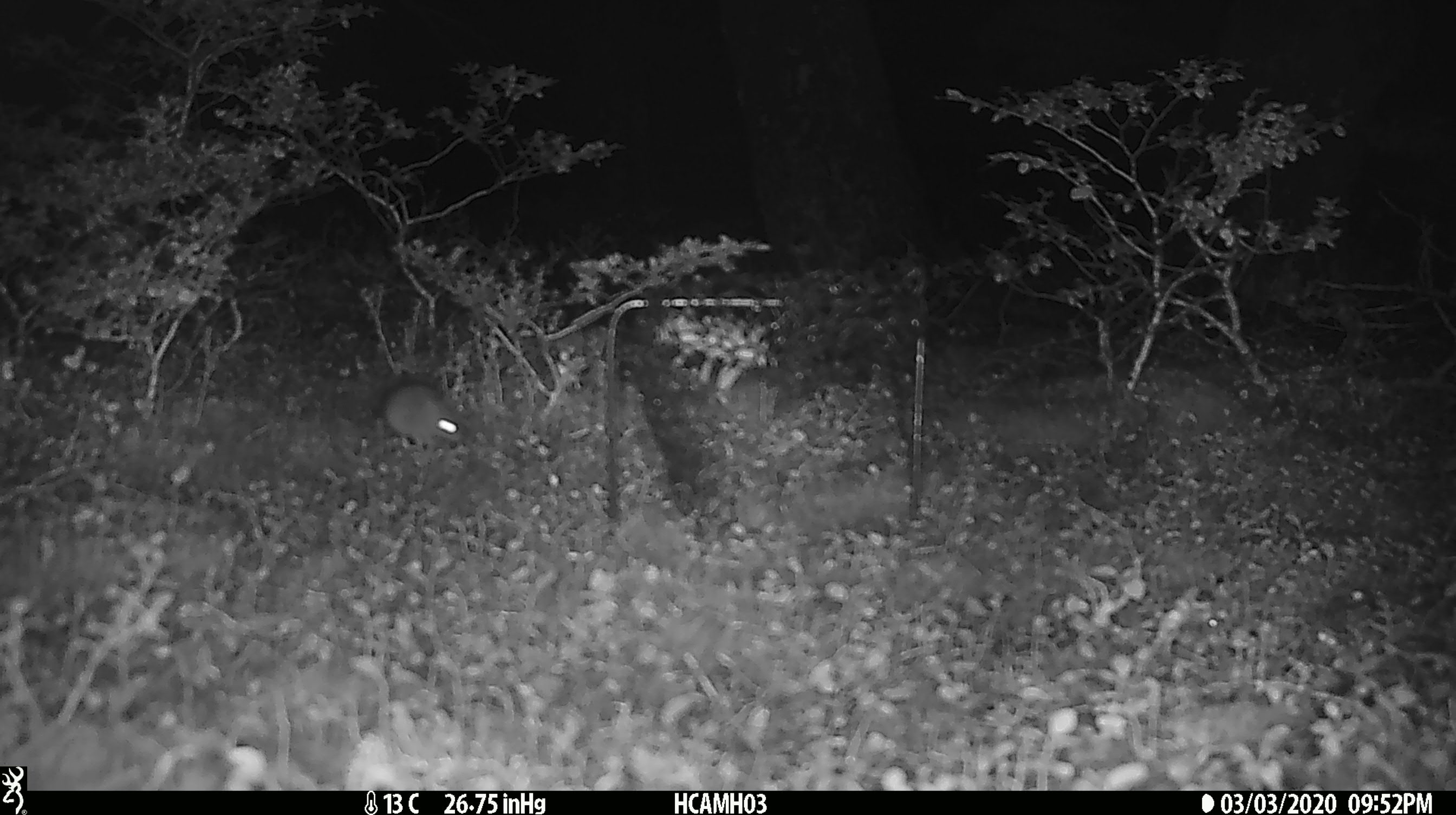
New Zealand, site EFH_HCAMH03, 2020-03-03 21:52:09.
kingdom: Animalia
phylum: Chordata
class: Mammalia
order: Rodentia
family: Muridae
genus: Mus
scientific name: Mus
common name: mouse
Mouse (Mus).